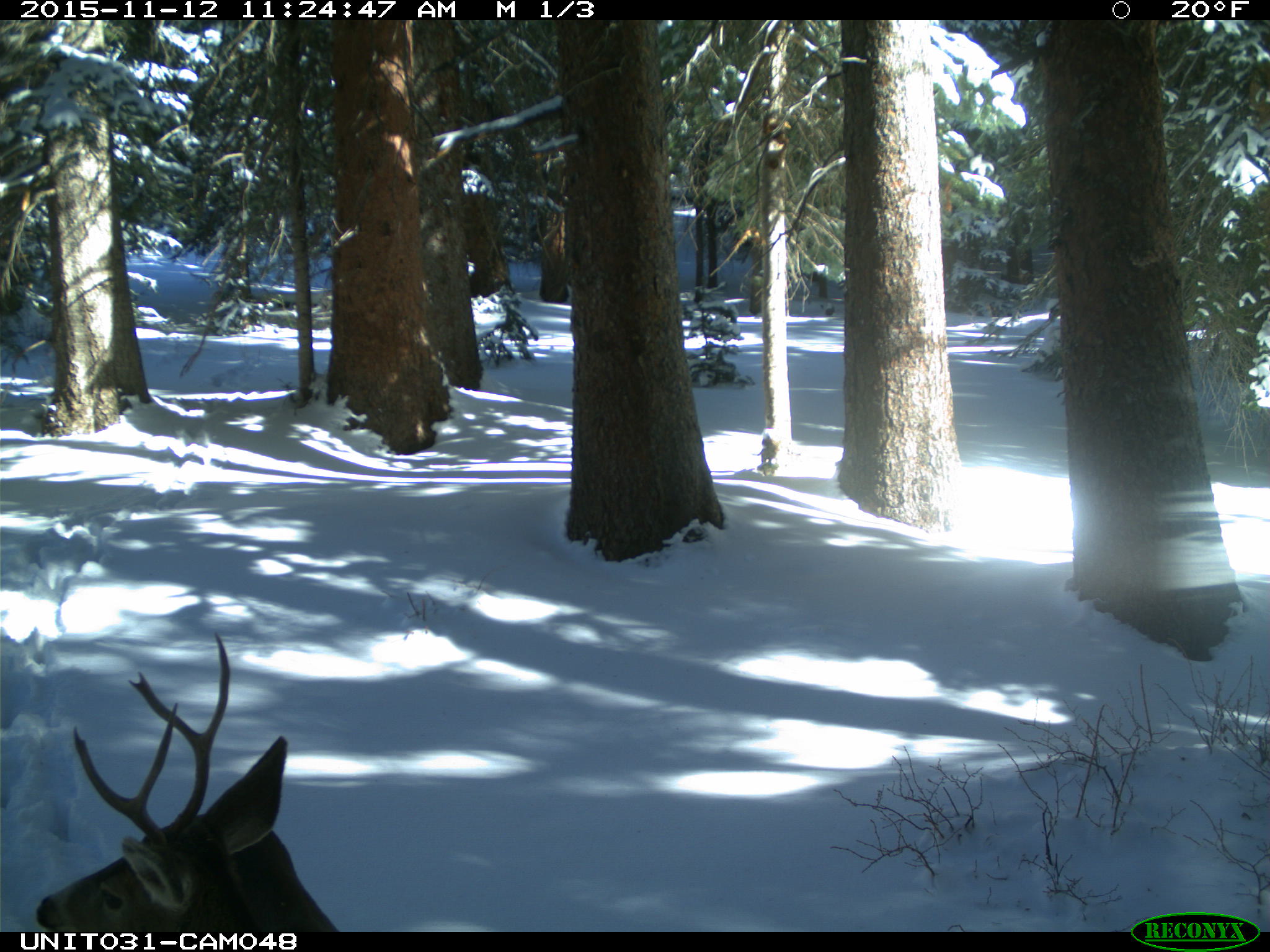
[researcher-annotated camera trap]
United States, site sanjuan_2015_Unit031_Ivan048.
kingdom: Animalia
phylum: Chordata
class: Mammalia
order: Artiodactyla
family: Cervidae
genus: Odocoileus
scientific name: Odocoileus hemionus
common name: mule deer